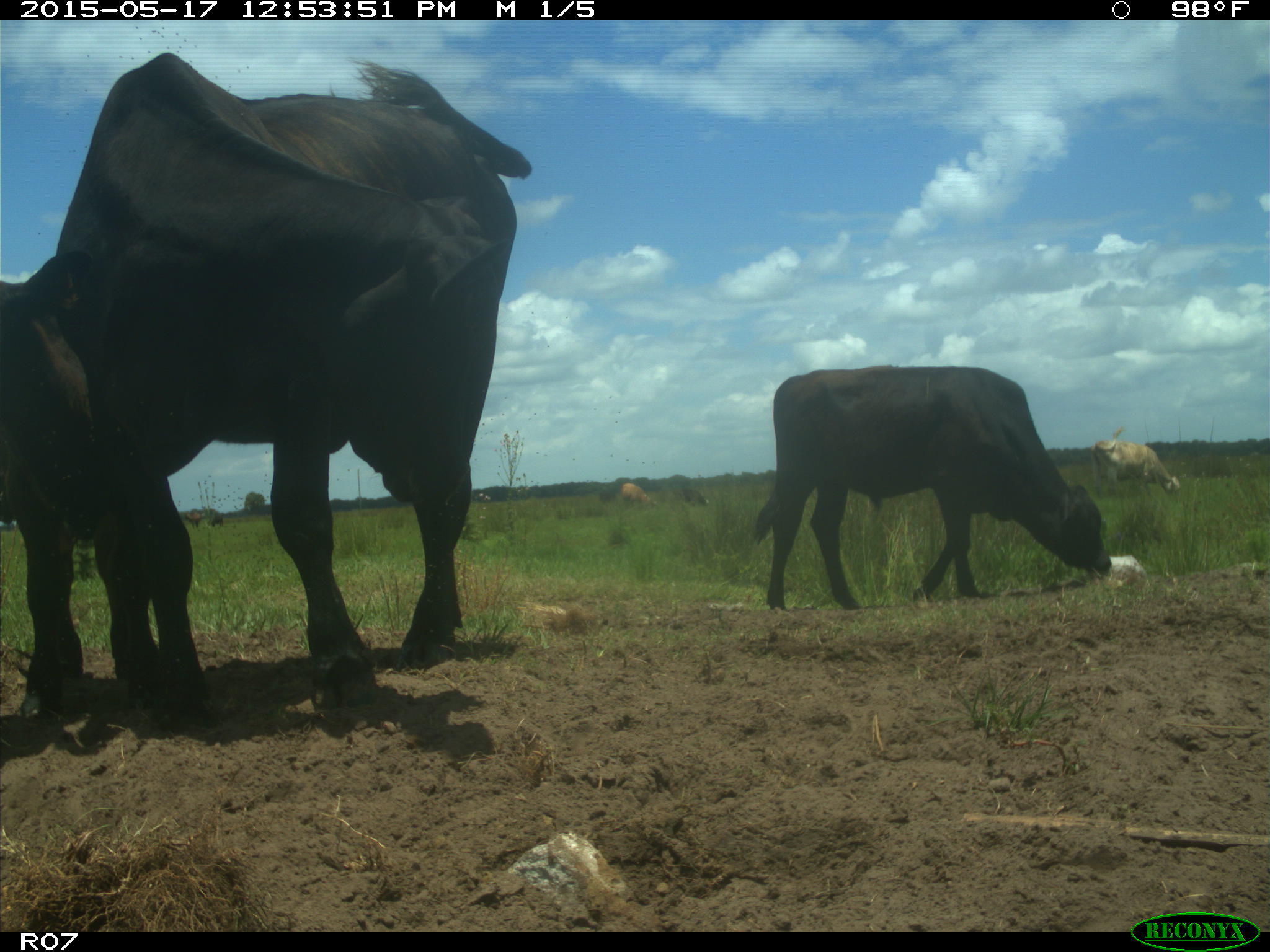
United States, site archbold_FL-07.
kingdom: Animalia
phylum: Chordata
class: Mammalia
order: Artiodactyla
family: Bovidae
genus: Bos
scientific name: Bos taurus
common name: domestic cow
Bos taurus (domestic cow).